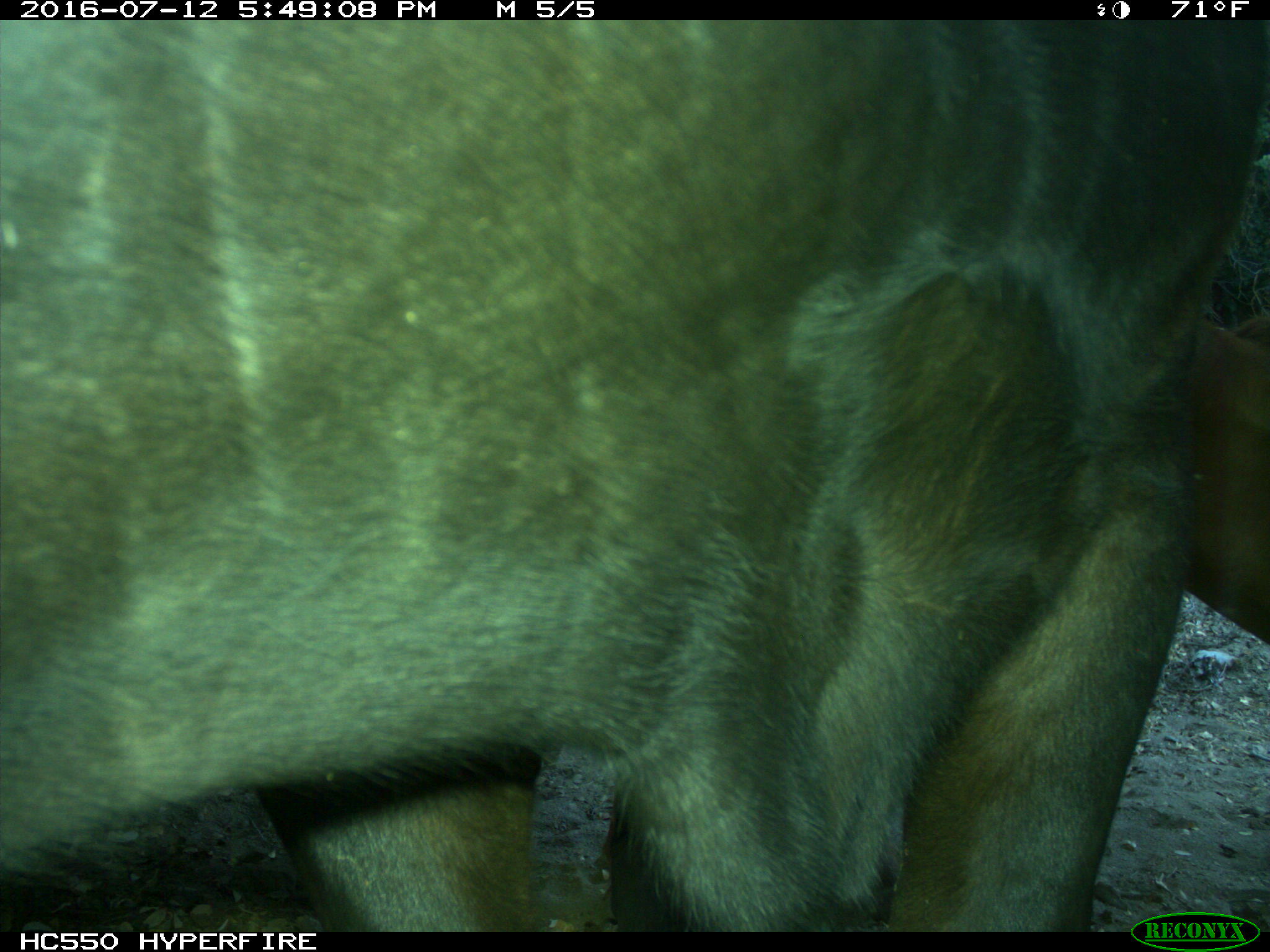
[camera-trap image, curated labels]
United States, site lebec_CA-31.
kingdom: Animalia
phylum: Chordata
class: Mammalia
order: Artiodactyla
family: Bovidae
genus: Bos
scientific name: Bos taurus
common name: domestic cow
Bos taurus (domestic cow).